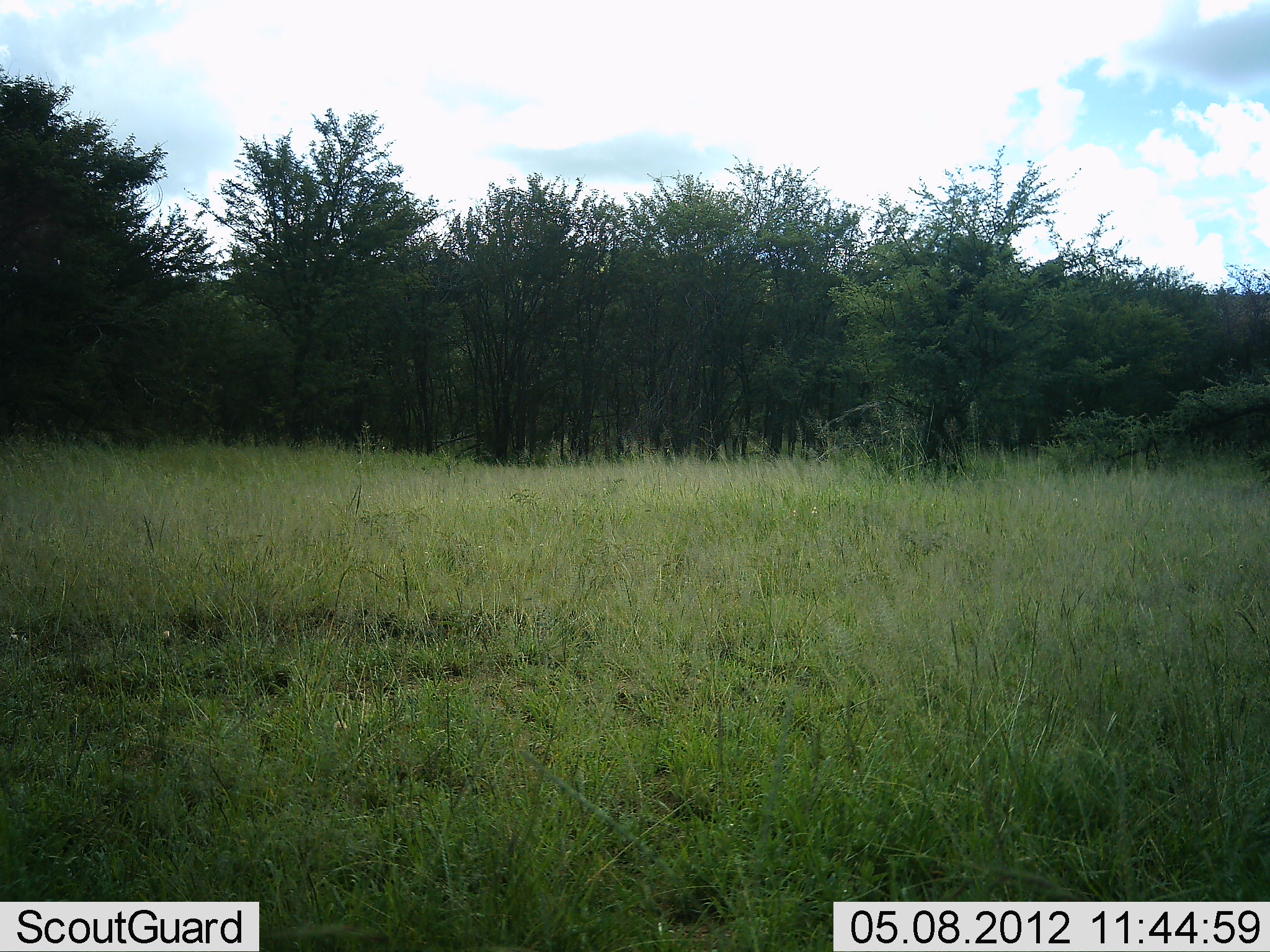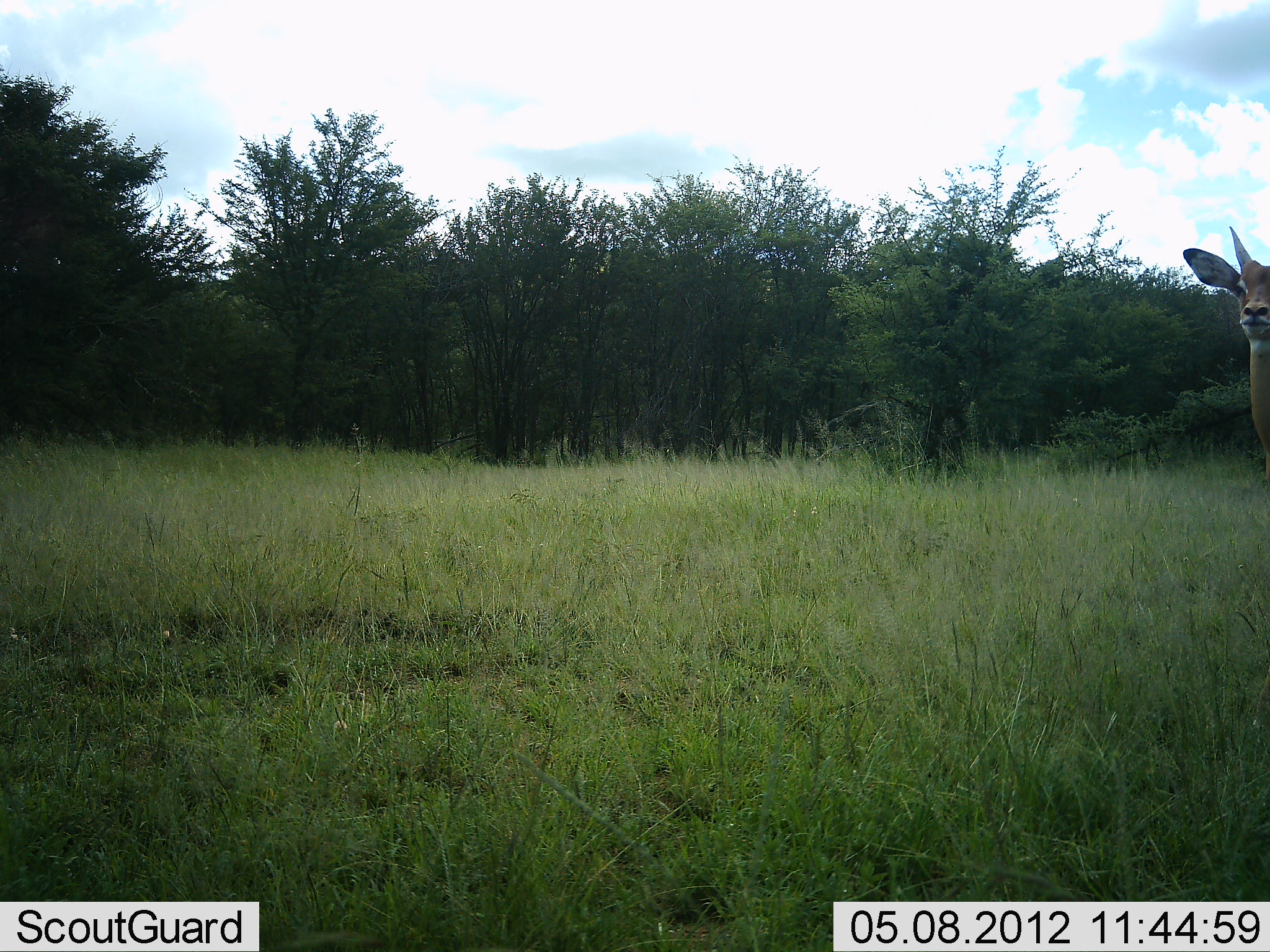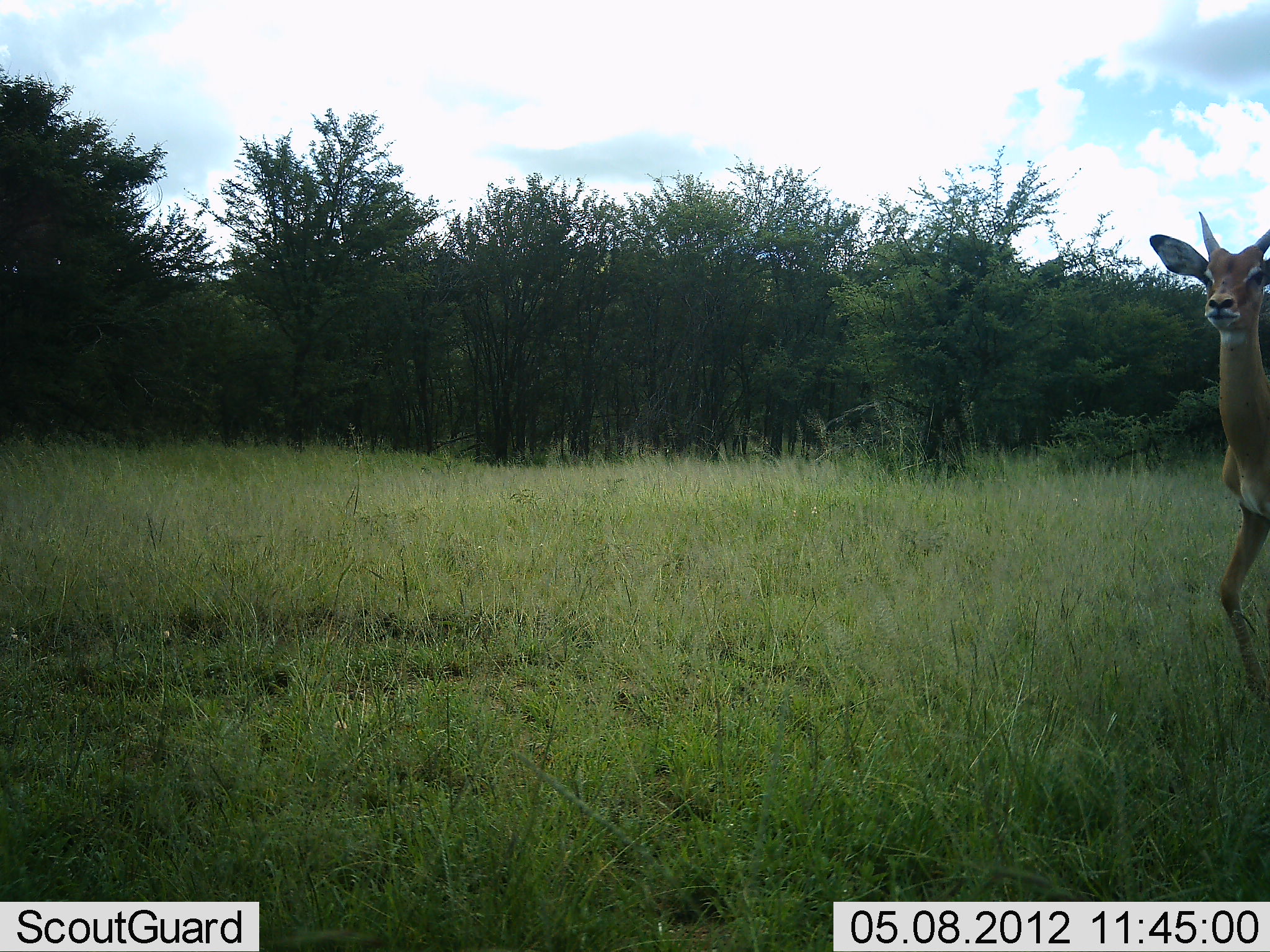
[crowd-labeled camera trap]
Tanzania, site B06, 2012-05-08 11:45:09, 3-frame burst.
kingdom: Animalia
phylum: Chordata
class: Mammalia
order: Artiodactyla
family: Bovidae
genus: Nanger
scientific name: Nanger granti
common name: grant's gazelle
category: gazellegrants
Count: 1.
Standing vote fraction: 19%.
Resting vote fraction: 0%.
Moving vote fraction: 81%.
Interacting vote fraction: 0%.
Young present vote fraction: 0%.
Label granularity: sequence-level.